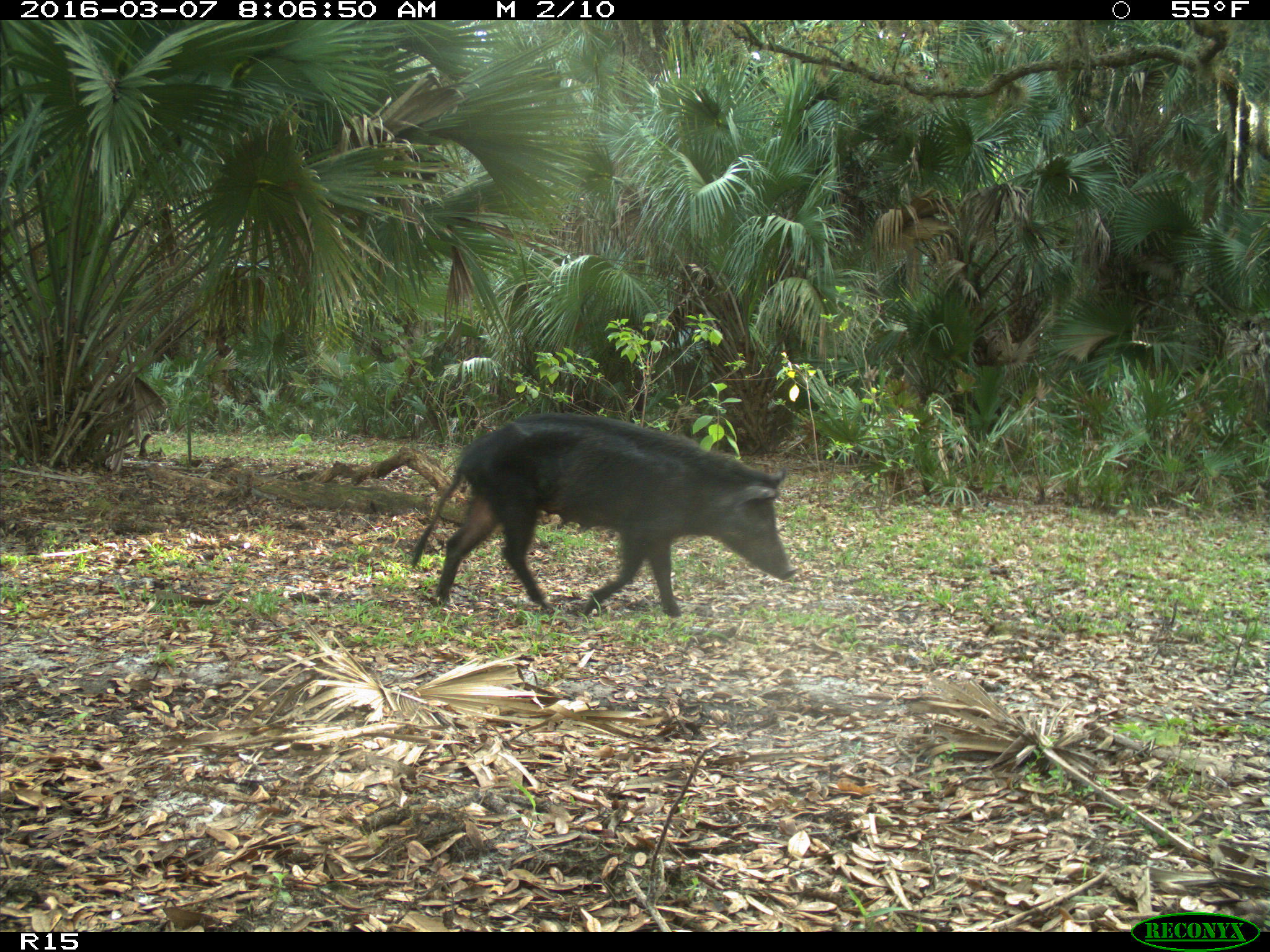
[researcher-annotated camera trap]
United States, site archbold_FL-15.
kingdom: Animalia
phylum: Chordata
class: Mammalia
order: Artiodactyla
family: Suidae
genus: Sus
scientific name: Sus scrofa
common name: wild boar